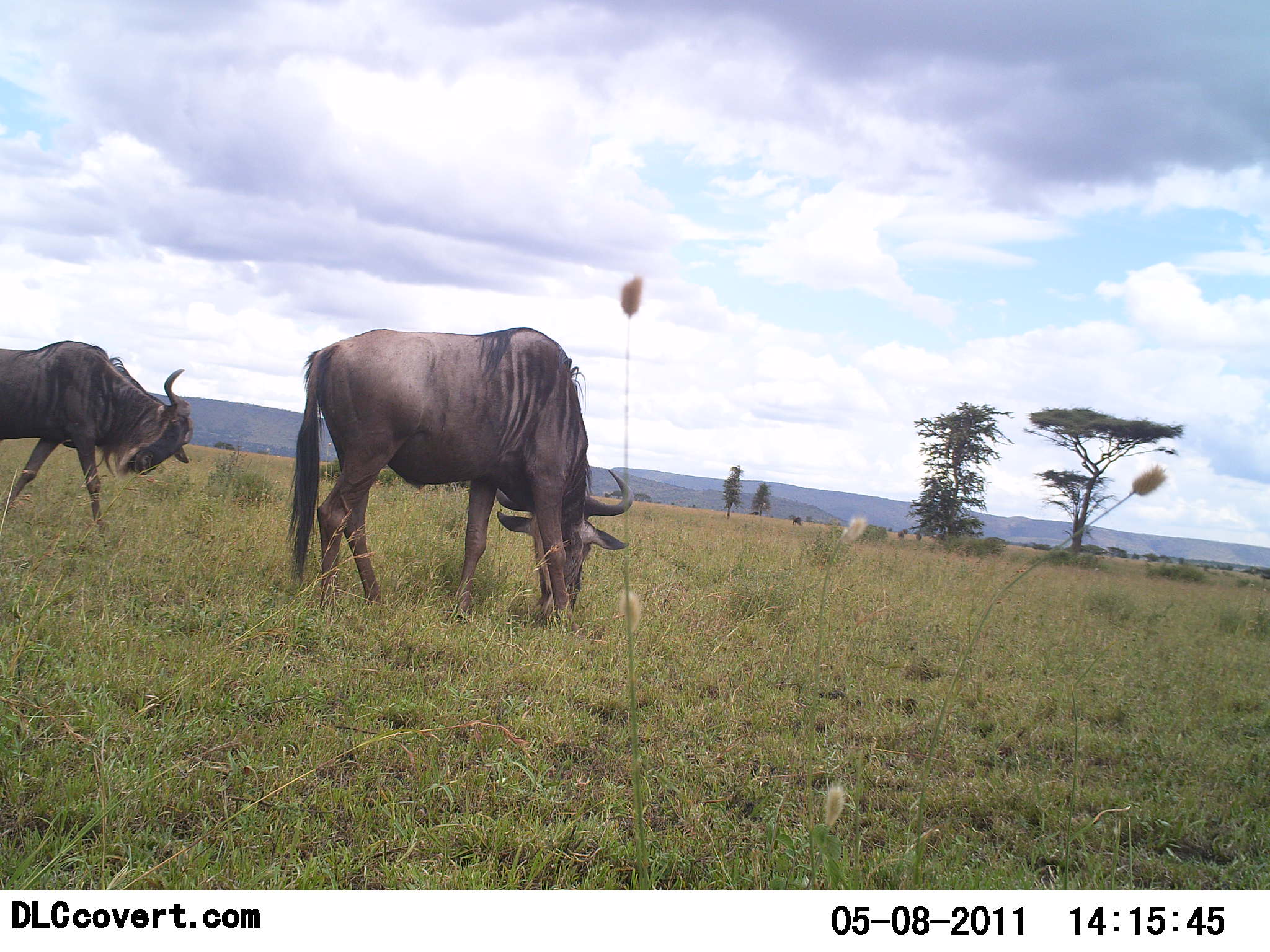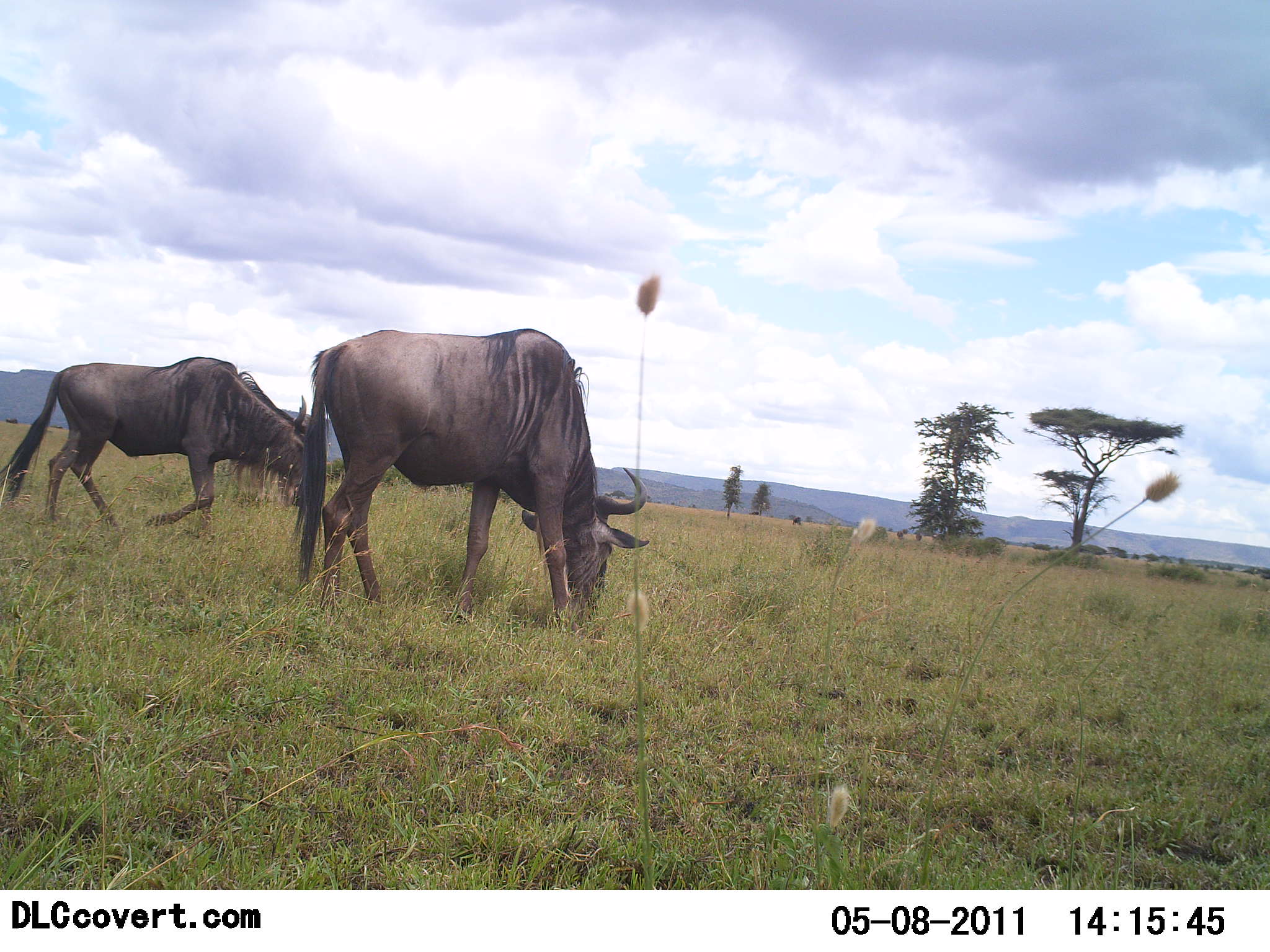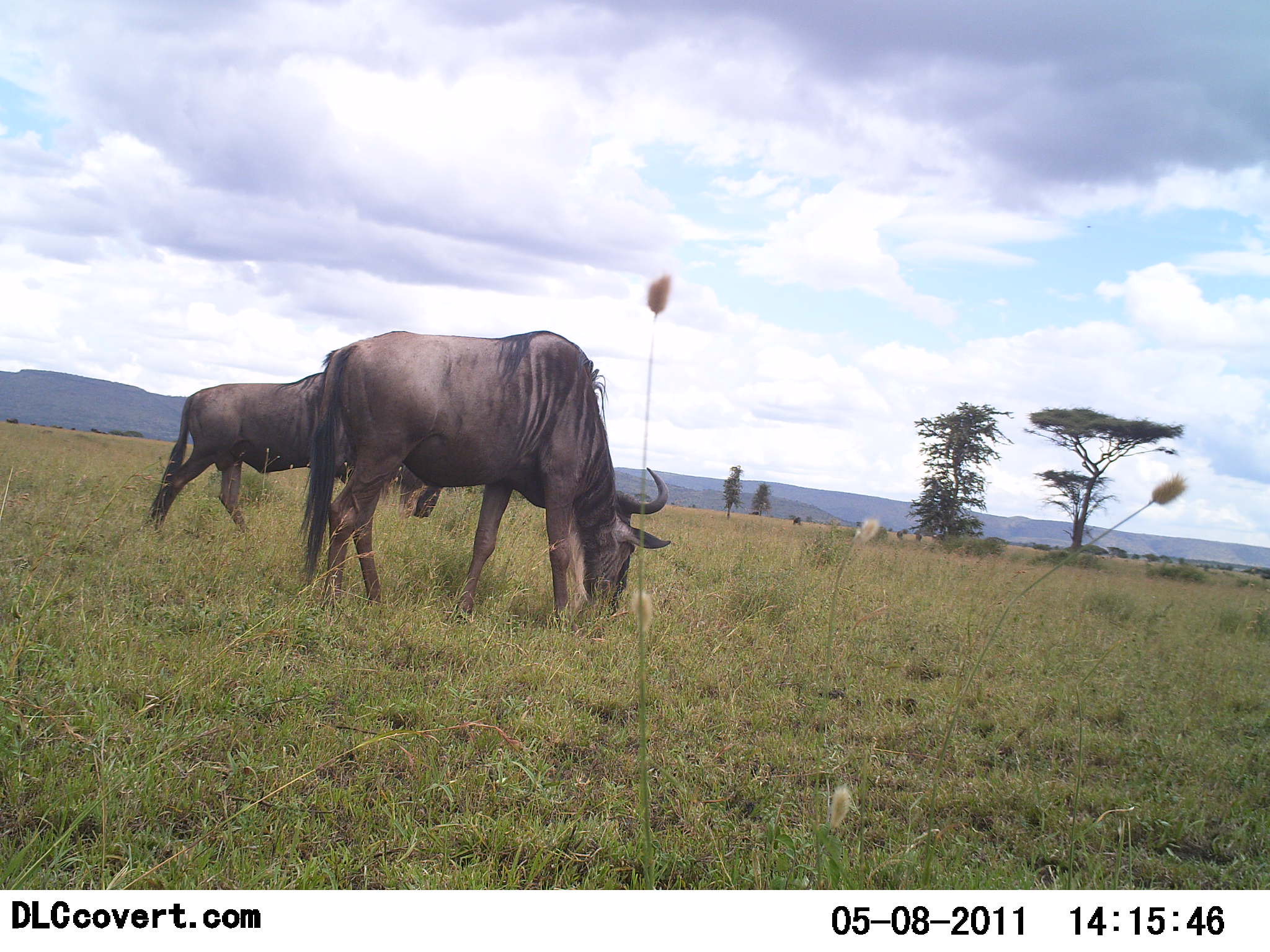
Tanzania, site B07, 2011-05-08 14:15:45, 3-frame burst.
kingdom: Animalia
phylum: Chordata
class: Mammalia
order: Artiodactyla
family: Bovidae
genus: Connochaetes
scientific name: Connochaetes taurinus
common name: blue wildebeest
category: wildebeest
Wildebeest (blue wildebeest) (Connochaetes taurinus), count 2. Behavior (volunteer vote fractions): standing 15%, resting 0%, moving 46%, interacting 0%. Young present (vote fraction): 0%. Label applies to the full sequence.